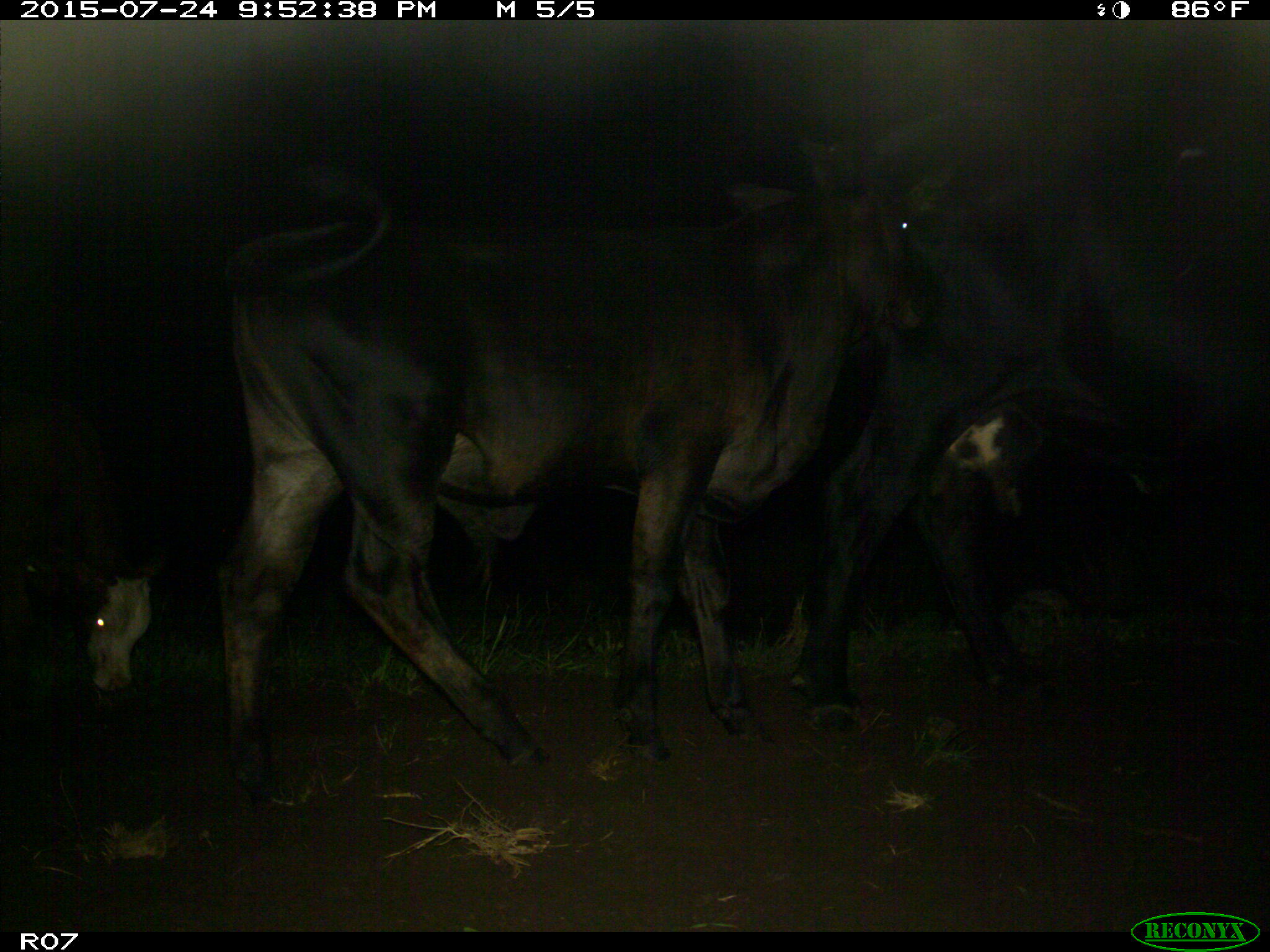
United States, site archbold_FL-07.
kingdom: Animalia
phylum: Chordata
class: Mammalia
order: Artiodactyla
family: Bovidae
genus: Bos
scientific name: Bos taurus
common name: domestic cow